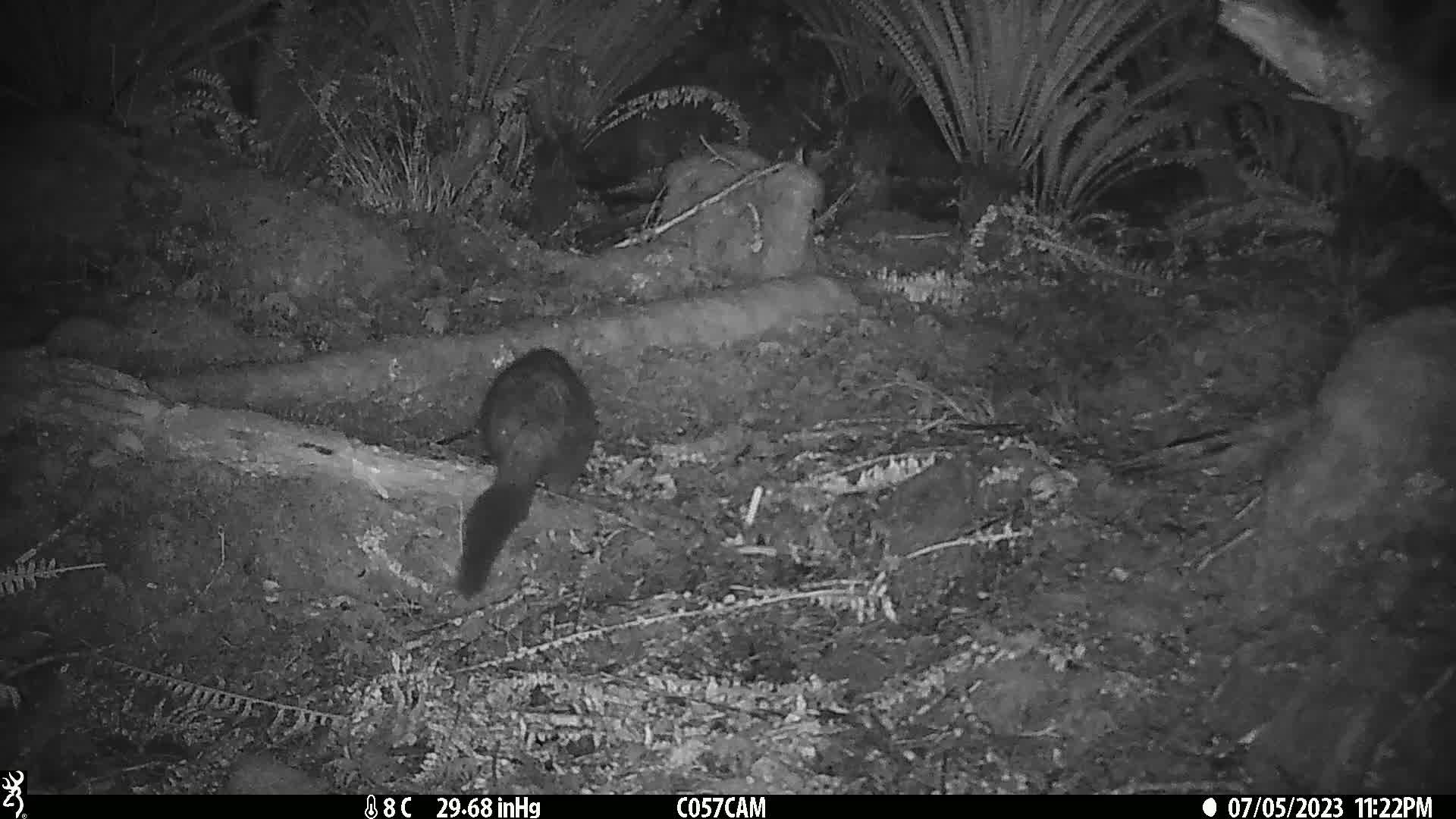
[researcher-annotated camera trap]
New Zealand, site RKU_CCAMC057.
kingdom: Animalia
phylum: Chordata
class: Mammalia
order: Diprotodontia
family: Phalangeridae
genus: Trichosurus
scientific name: Trichosurus vulpecula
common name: common brushtail possum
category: possum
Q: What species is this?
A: Possum (common brushtail possum) (Trichosurus vulpecula).